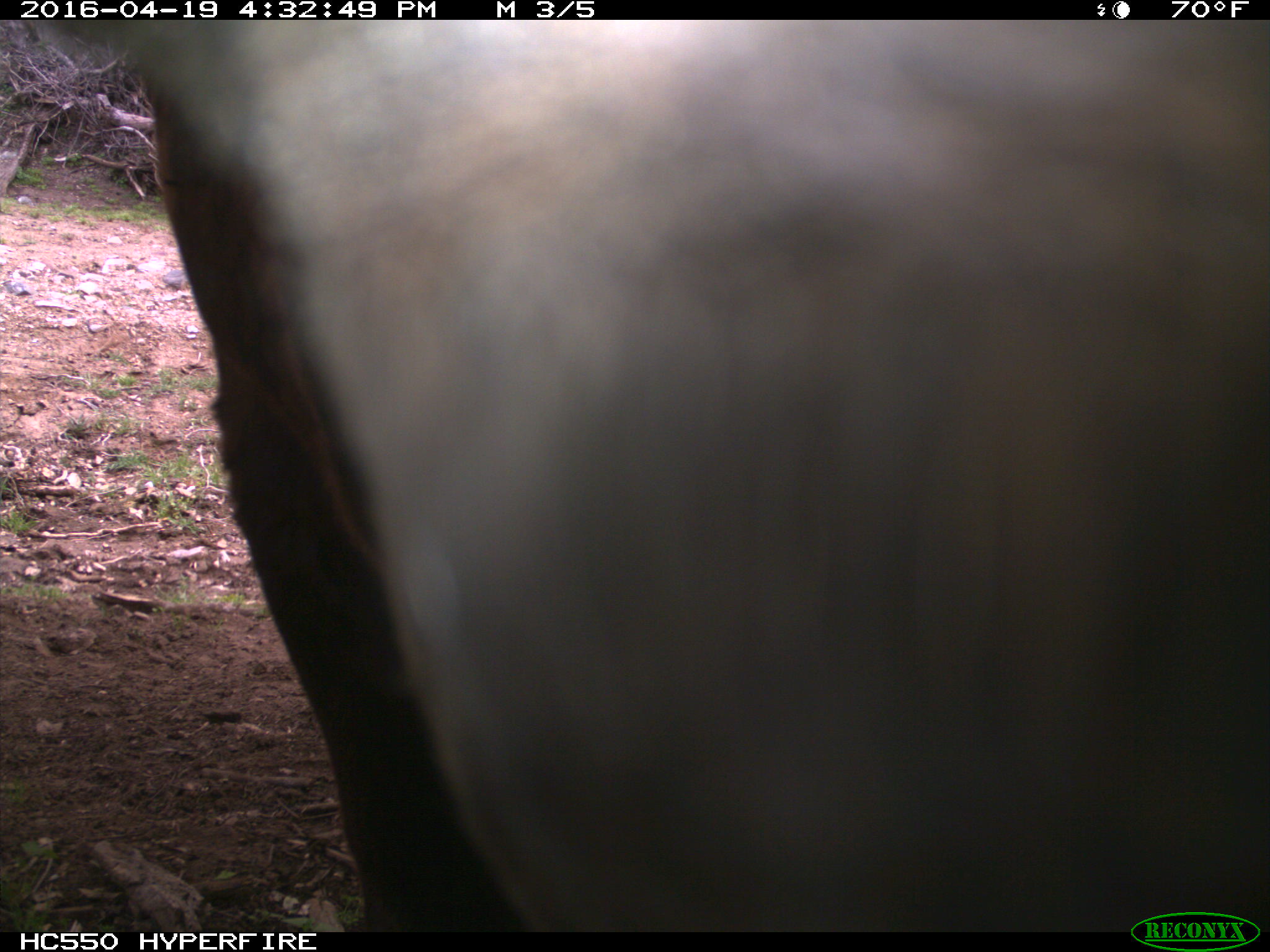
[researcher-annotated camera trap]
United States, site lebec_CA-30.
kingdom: Animalia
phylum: Chordata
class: Mammalia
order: Artiodactyla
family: Bovidae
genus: Bos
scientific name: Bos taurus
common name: domestic cow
Bos taurus (domestic cow).